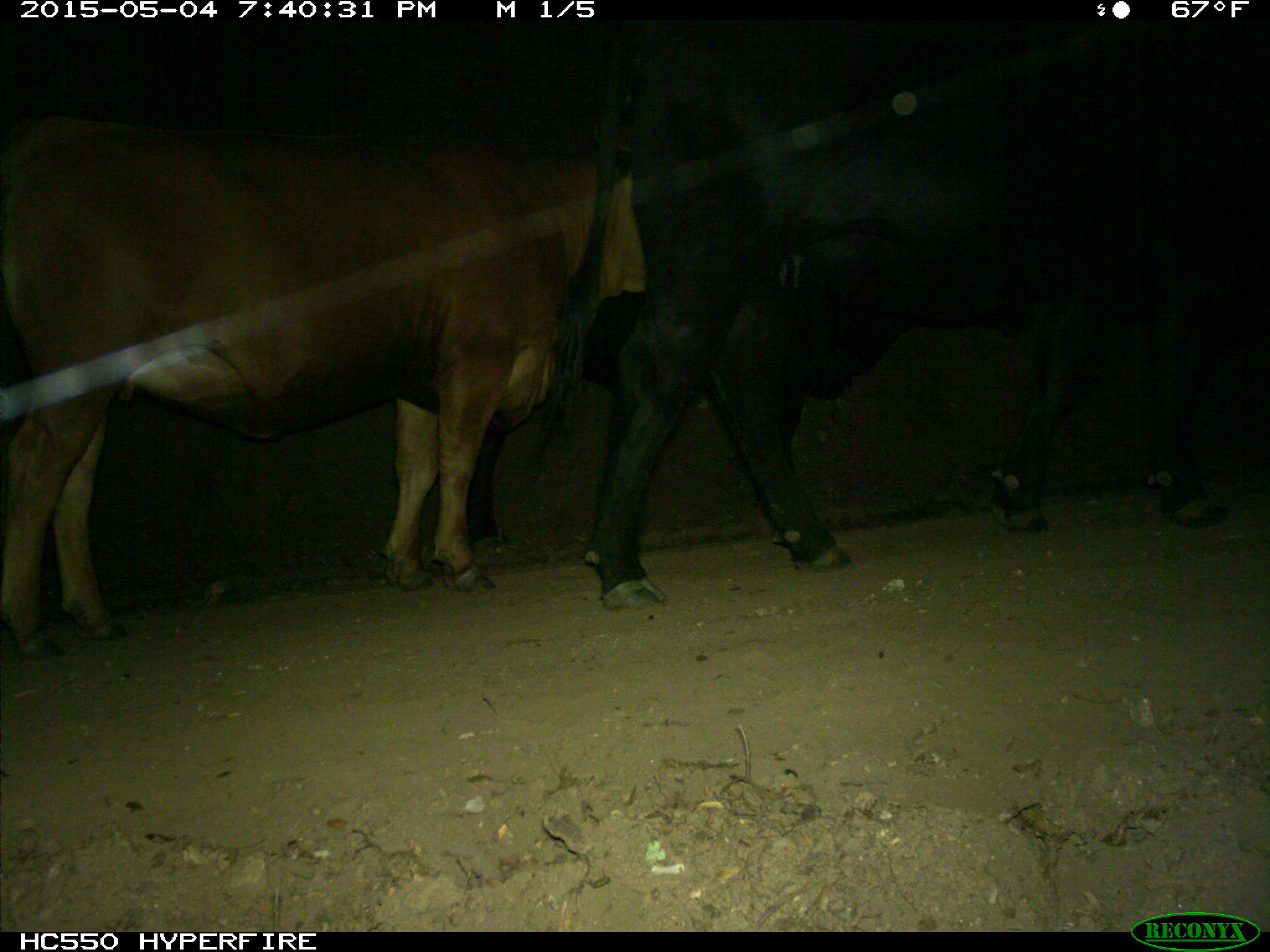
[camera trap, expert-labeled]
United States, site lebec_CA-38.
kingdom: Animalia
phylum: Chordata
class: Mammalia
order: Artiodactyla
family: Bovidae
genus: Bos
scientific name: Bos taurus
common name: domestic cow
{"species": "Bos taurus (domestic cow)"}